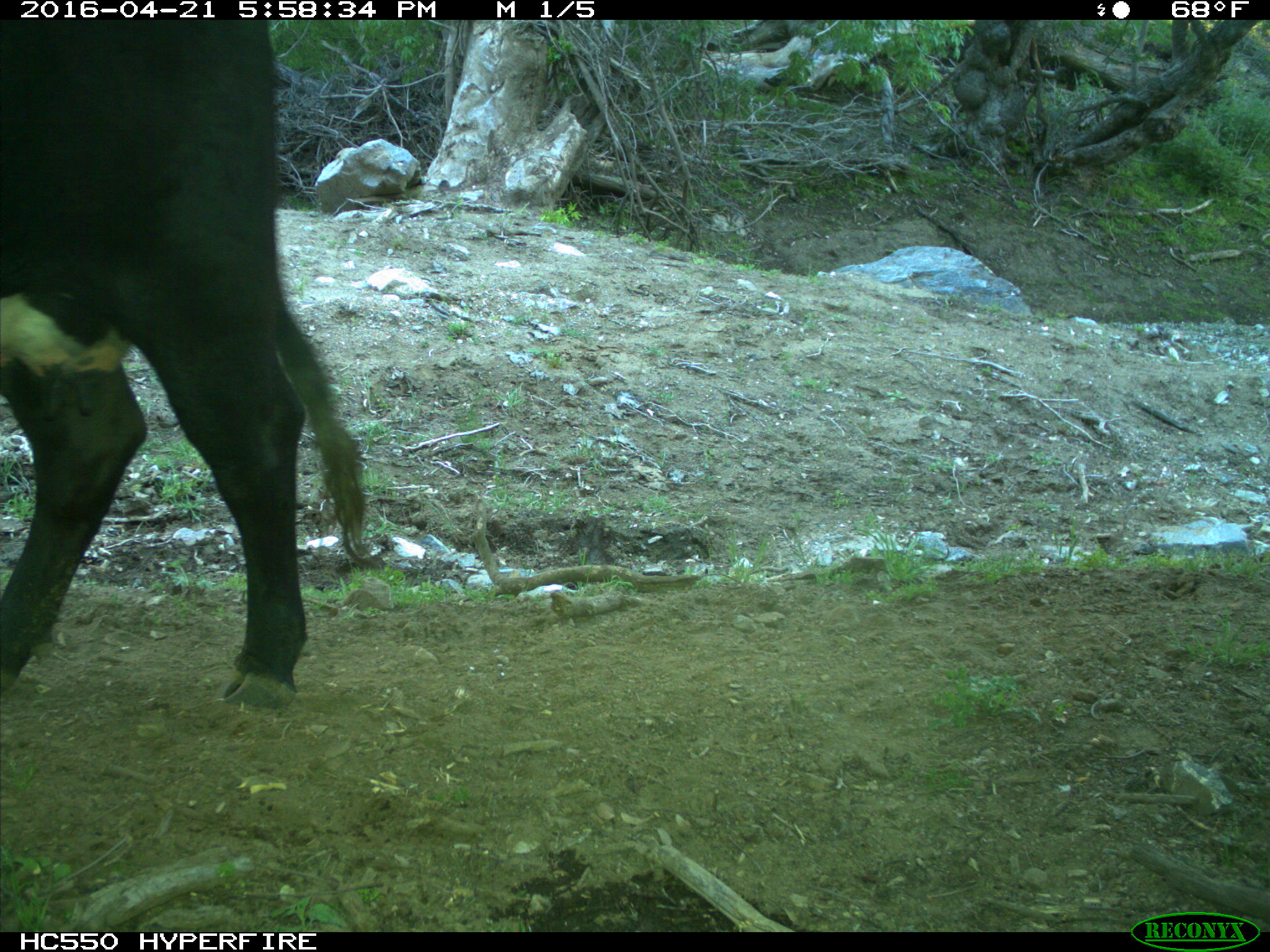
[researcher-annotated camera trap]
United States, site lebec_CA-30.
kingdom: Animalia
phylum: Chordata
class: Mammalia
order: Artiodactyla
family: Bovidae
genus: Bos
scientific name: Bos taurus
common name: domestic cow